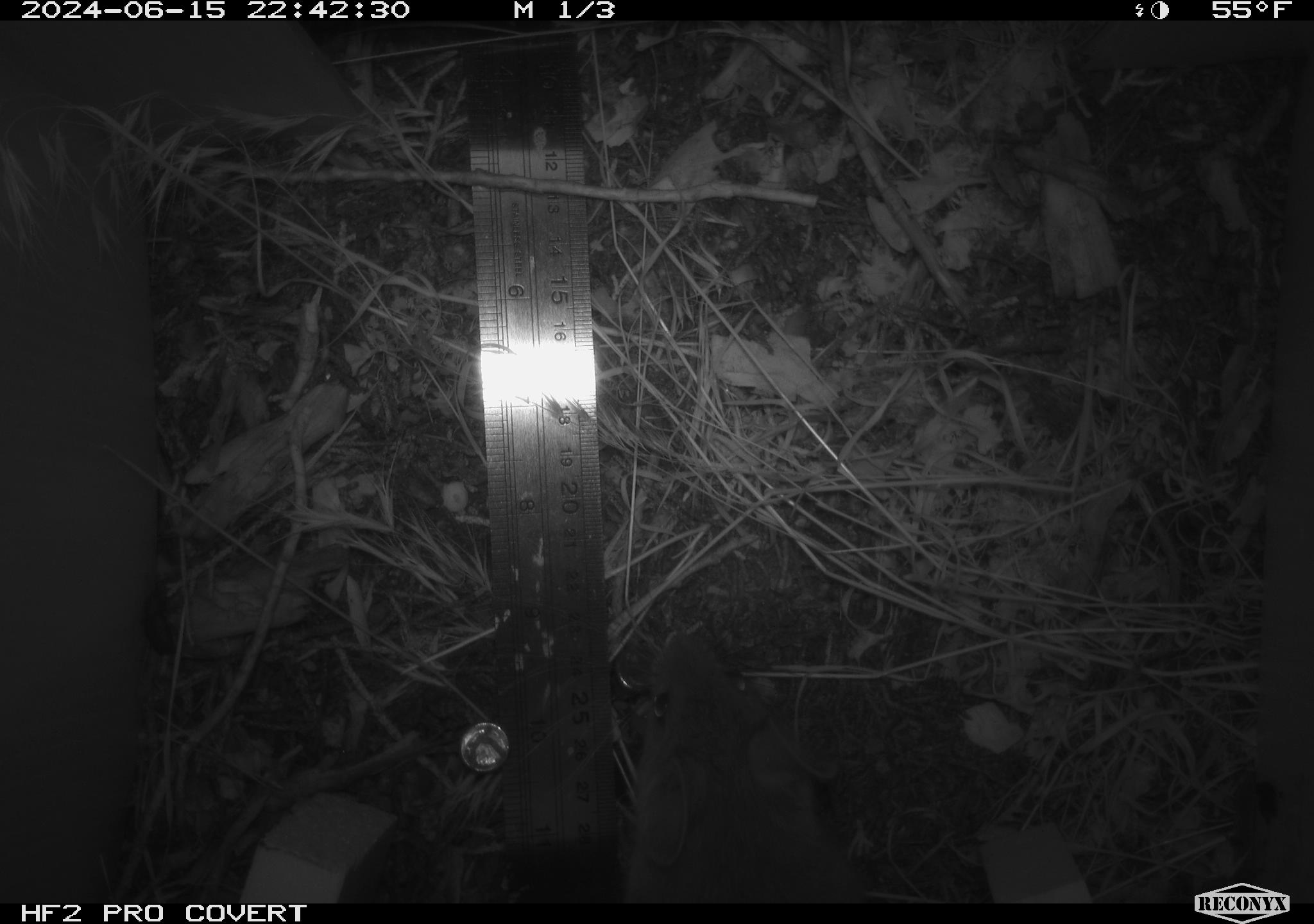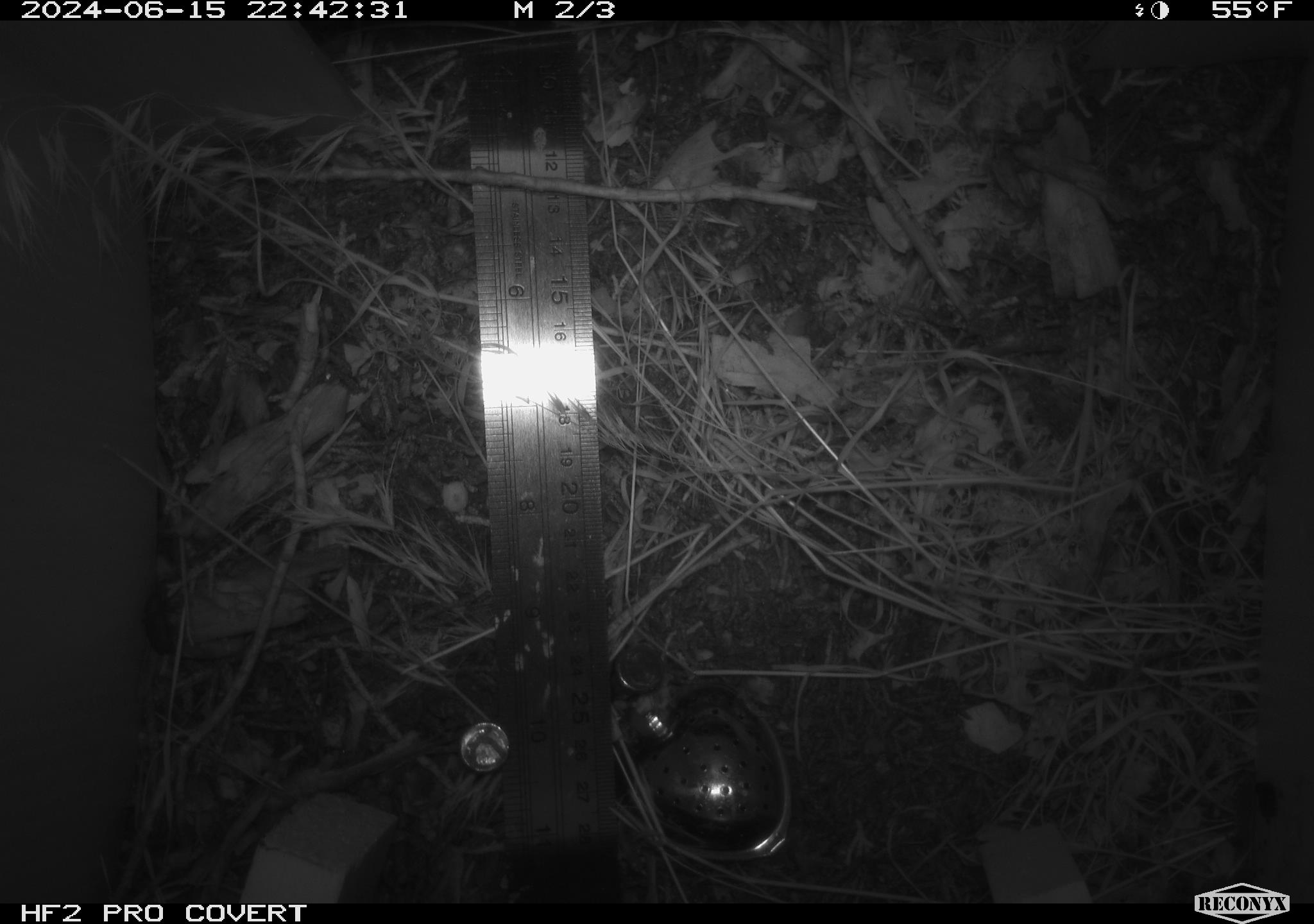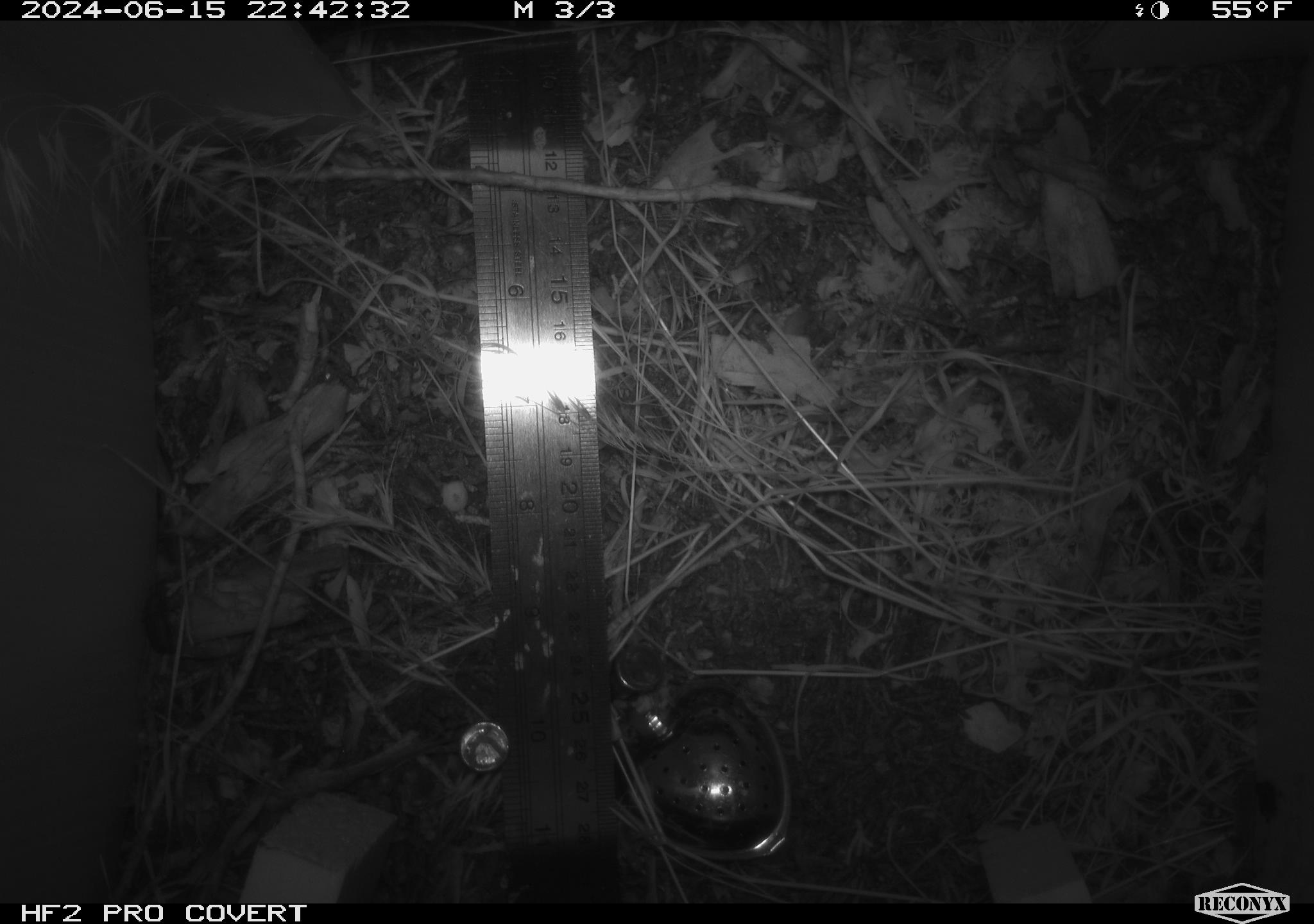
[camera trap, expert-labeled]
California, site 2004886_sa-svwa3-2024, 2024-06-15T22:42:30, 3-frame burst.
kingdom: Animalia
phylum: Arthropoda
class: Insecta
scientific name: Insecta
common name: insect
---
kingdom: Animalia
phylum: Chordata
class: Mammalia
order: Rodentia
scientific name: Rodentia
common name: mouse species